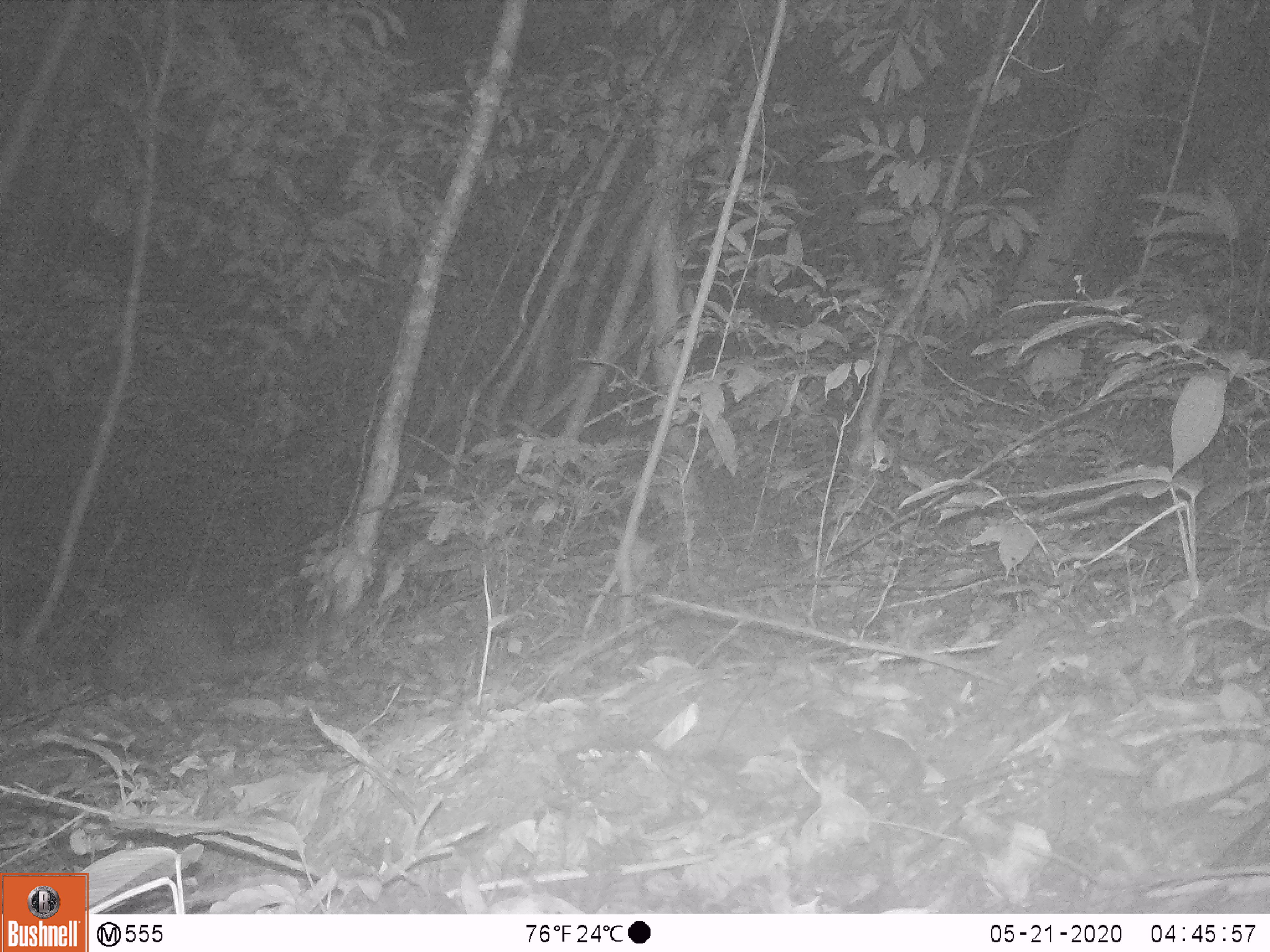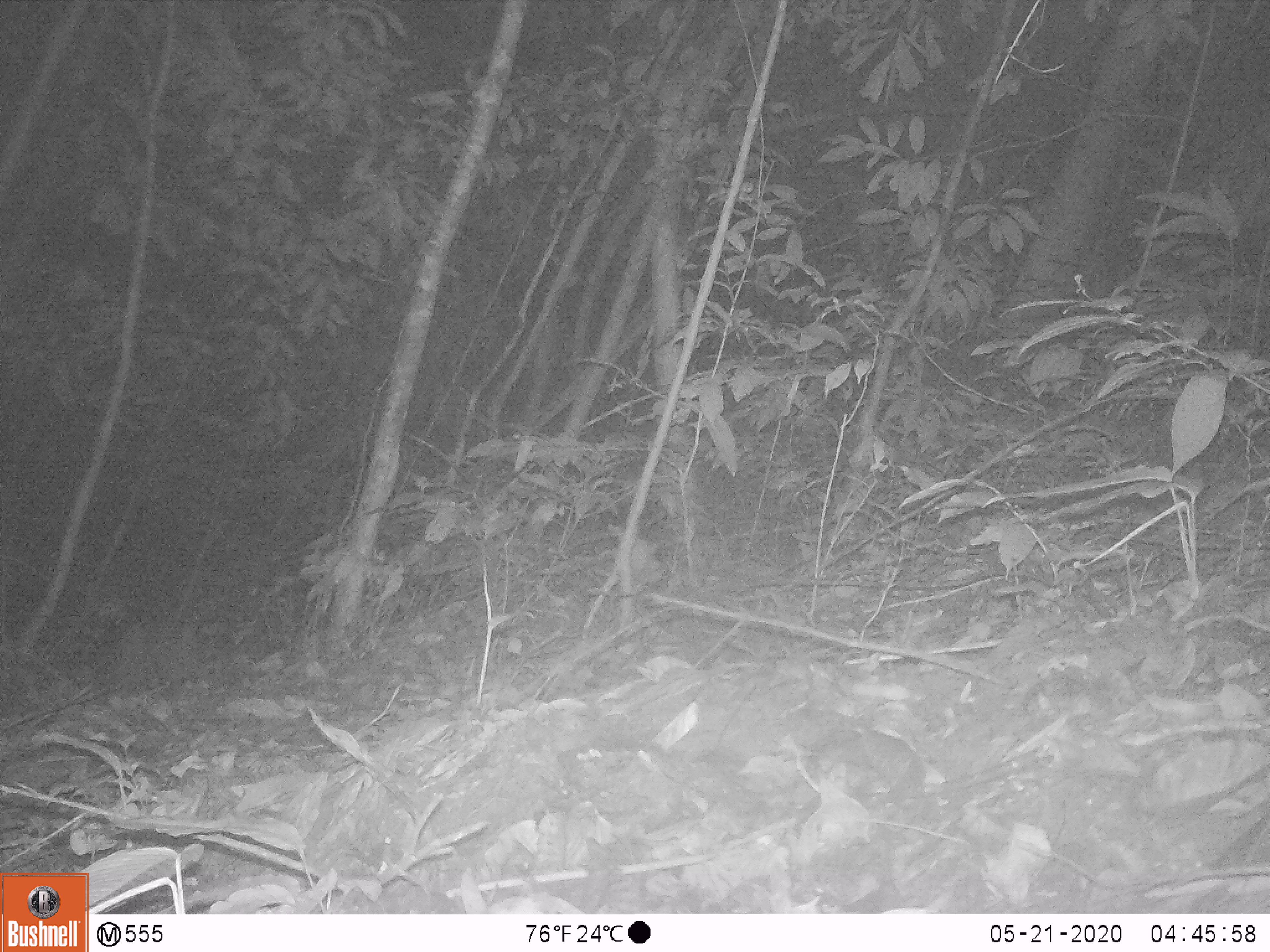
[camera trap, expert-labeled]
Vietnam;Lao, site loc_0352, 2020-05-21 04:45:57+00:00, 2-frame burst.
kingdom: Animalia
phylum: Chordata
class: Mammalia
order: Carnivora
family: Mustelidae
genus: Melogale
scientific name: Melogale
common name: ferret badger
Ferret badger (Melogale). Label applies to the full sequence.